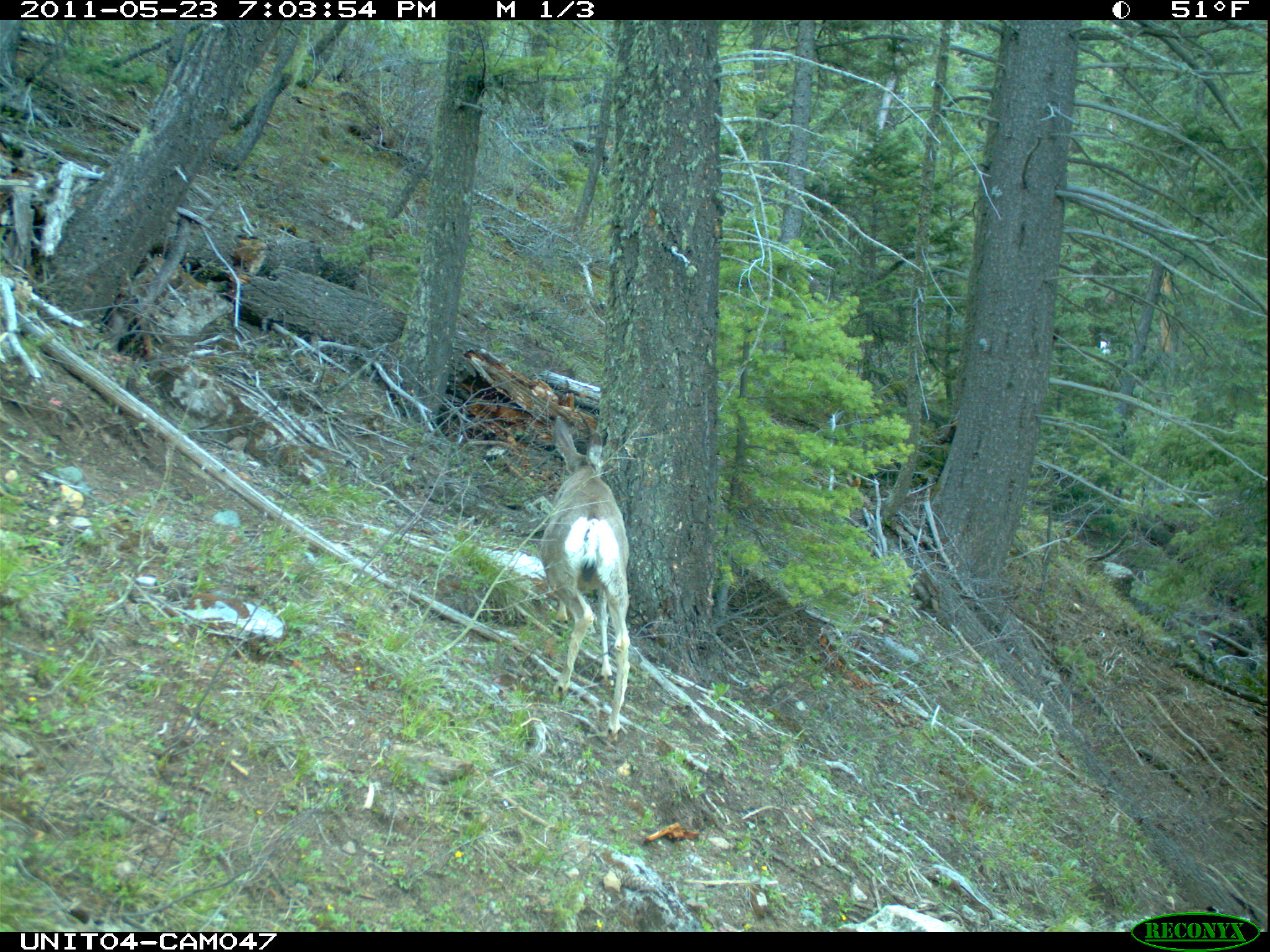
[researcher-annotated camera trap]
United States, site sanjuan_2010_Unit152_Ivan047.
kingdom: Animalia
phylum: Chordata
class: Mammalia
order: Artiodactyla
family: Cervidae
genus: Odocoileus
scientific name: Odocoileus hemionus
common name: mule deer